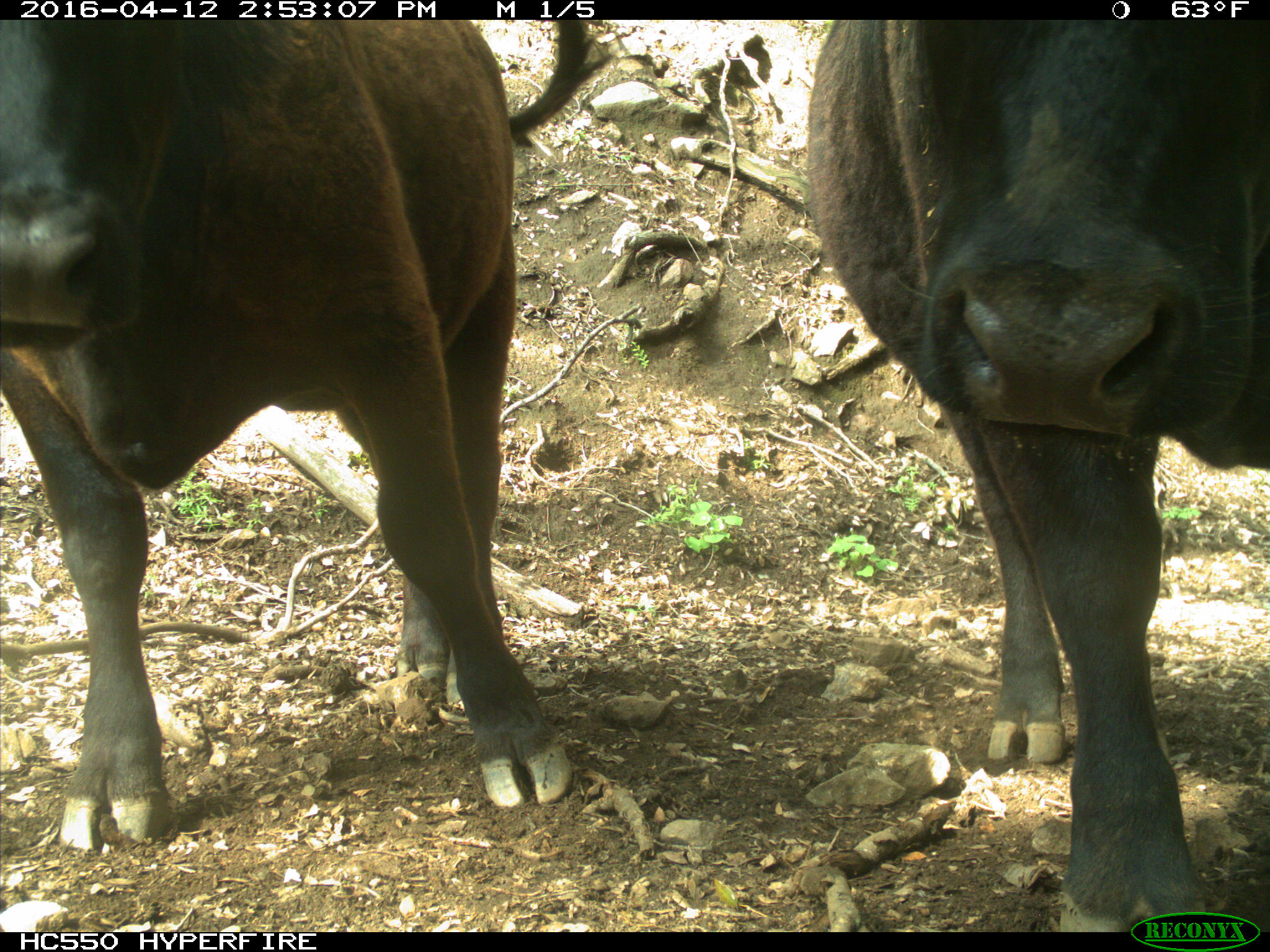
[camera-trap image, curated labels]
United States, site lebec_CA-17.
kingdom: Animalia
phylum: Chordata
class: Mammalia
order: Artiodactyla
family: Bovidae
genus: Bos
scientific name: Bos taurus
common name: domestic cow